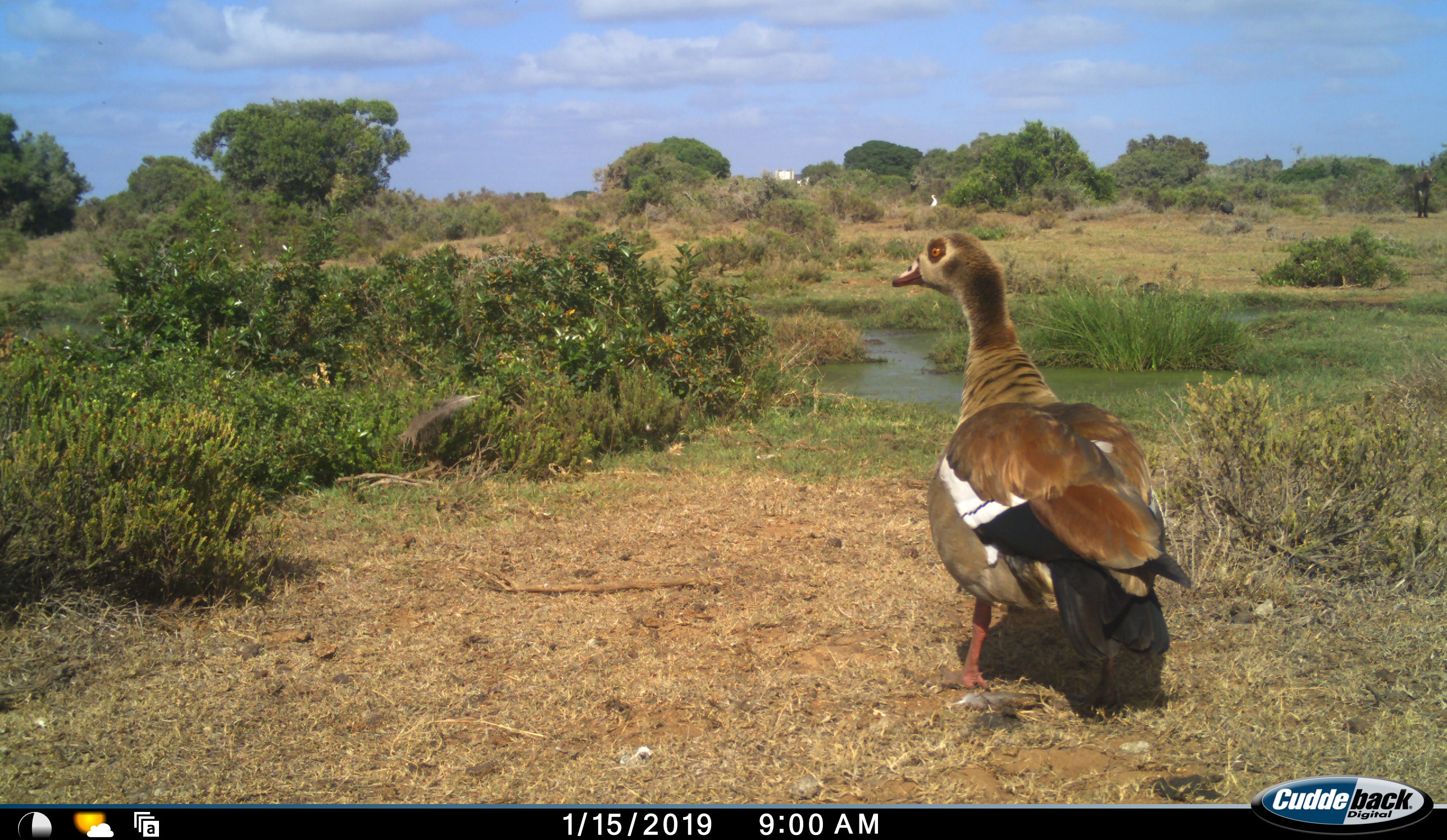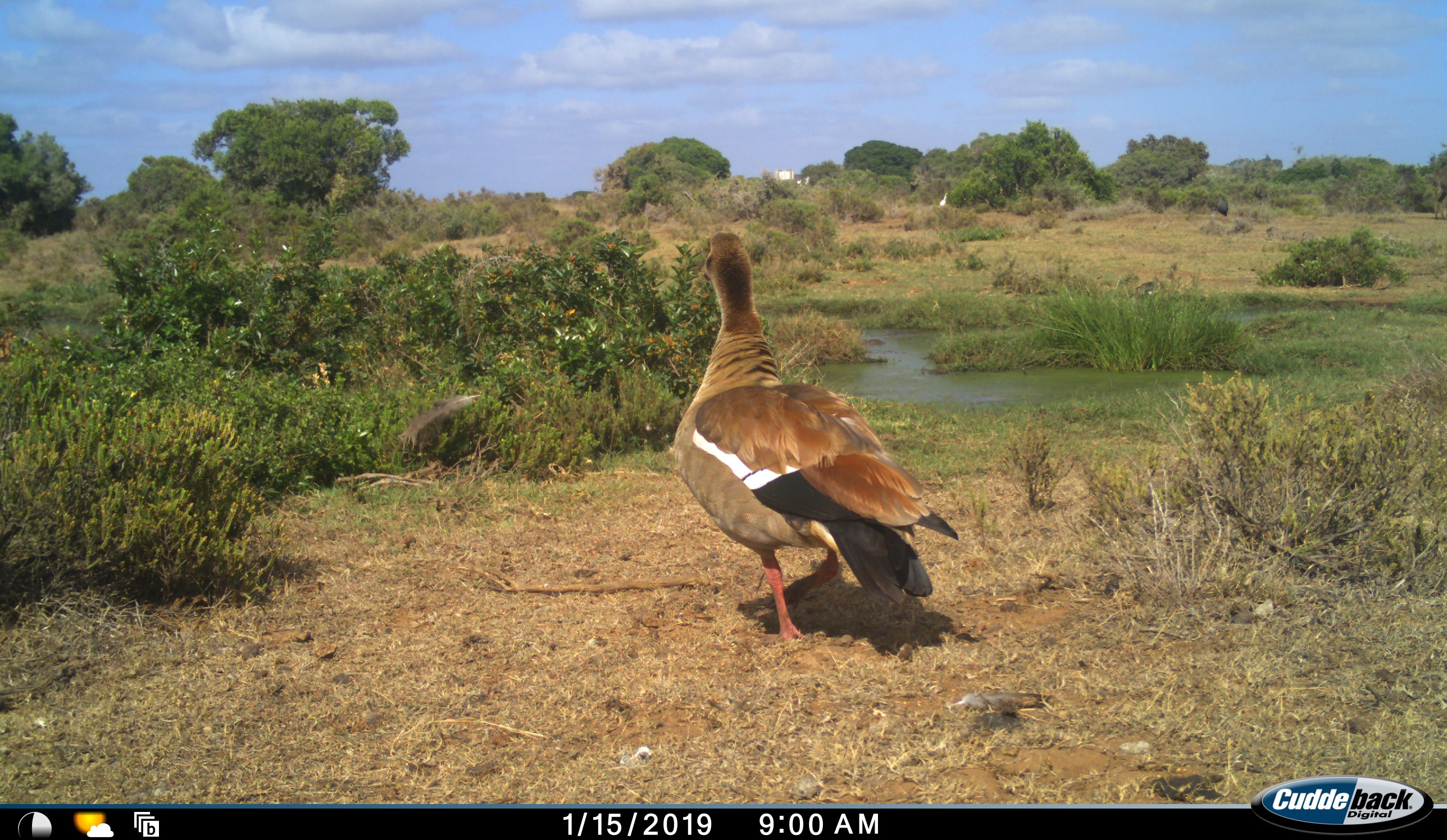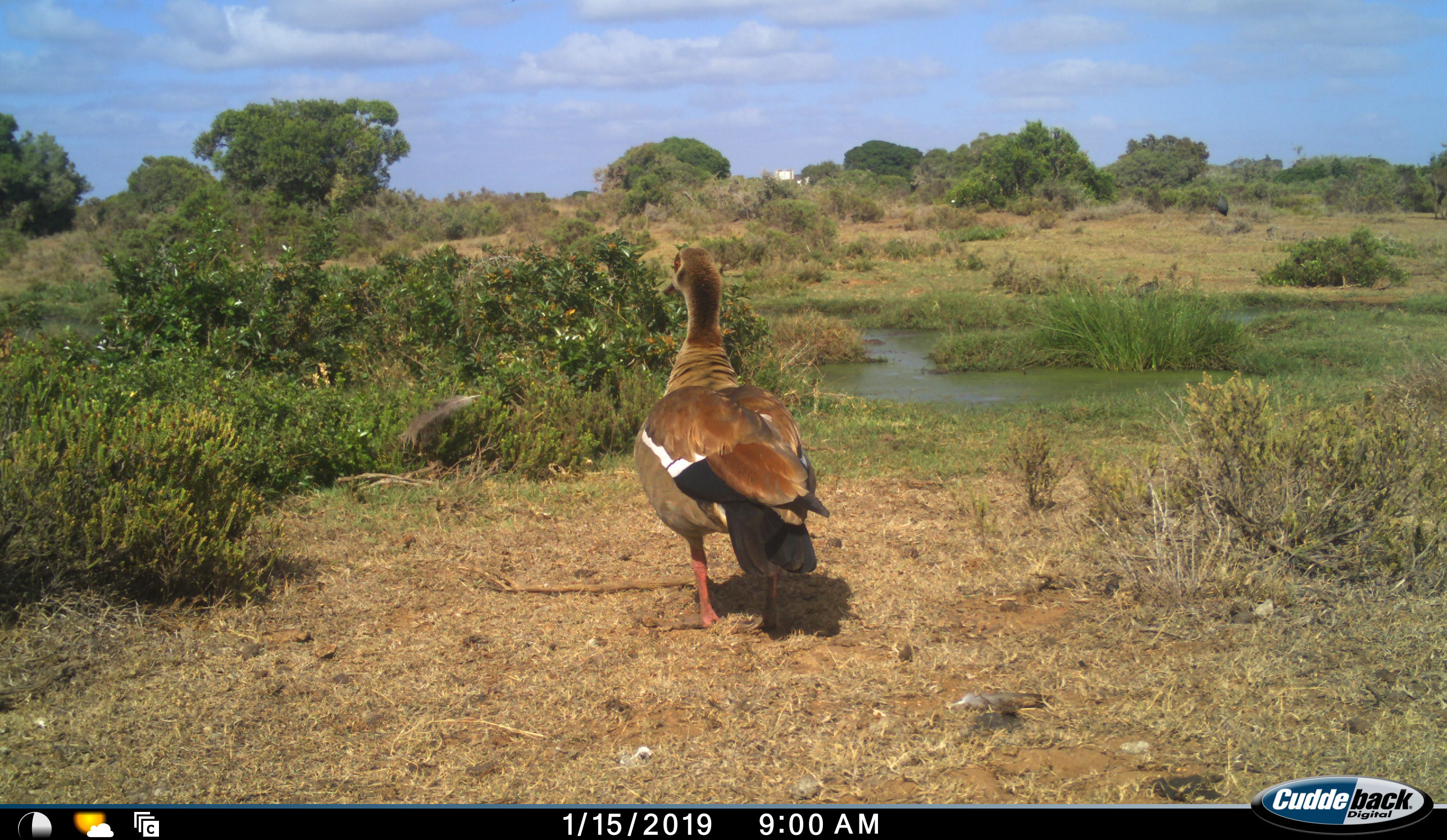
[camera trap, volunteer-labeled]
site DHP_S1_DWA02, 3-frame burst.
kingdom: Animalia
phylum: Chordata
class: Aves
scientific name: Aves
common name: bird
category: birdother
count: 1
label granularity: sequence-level